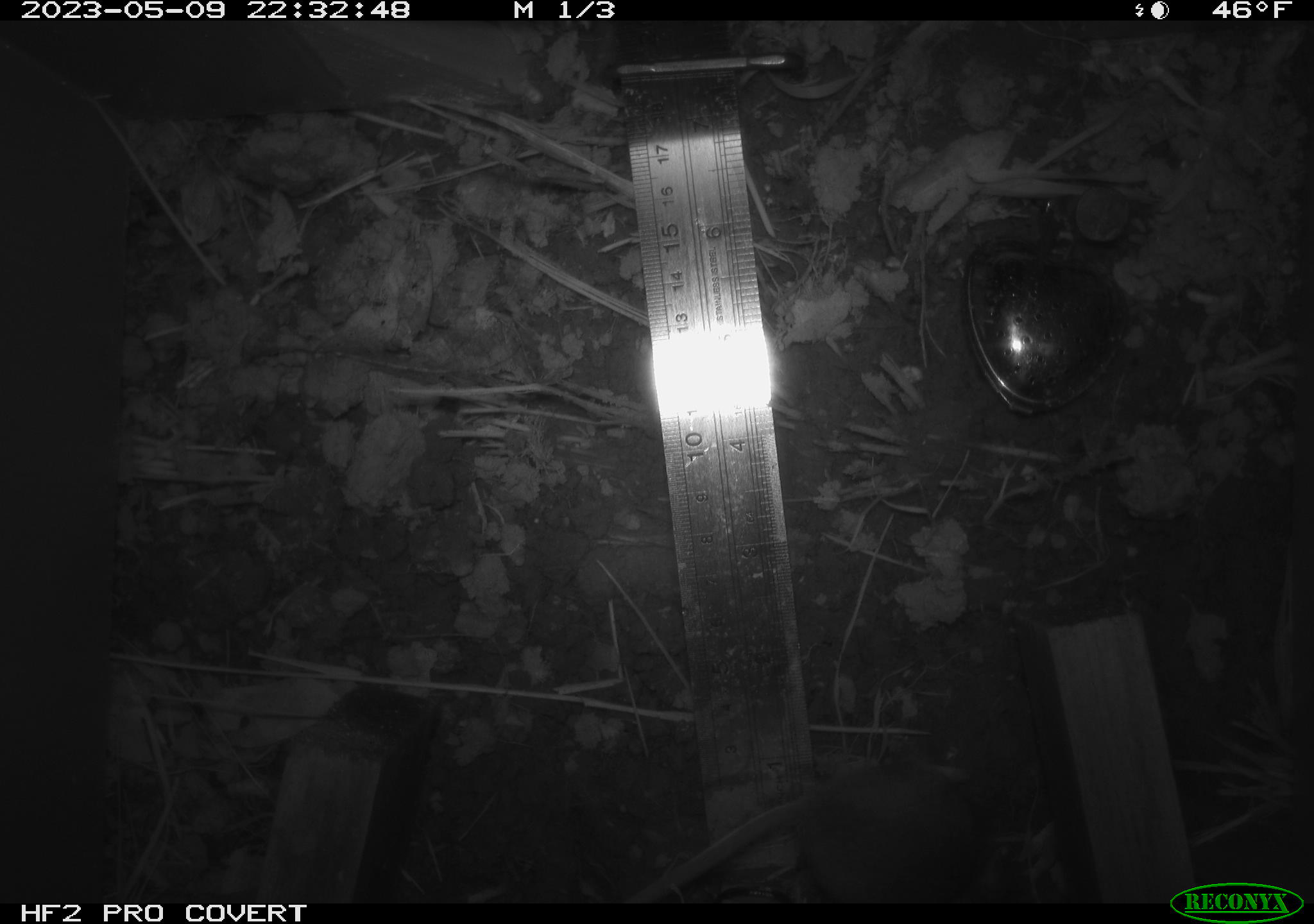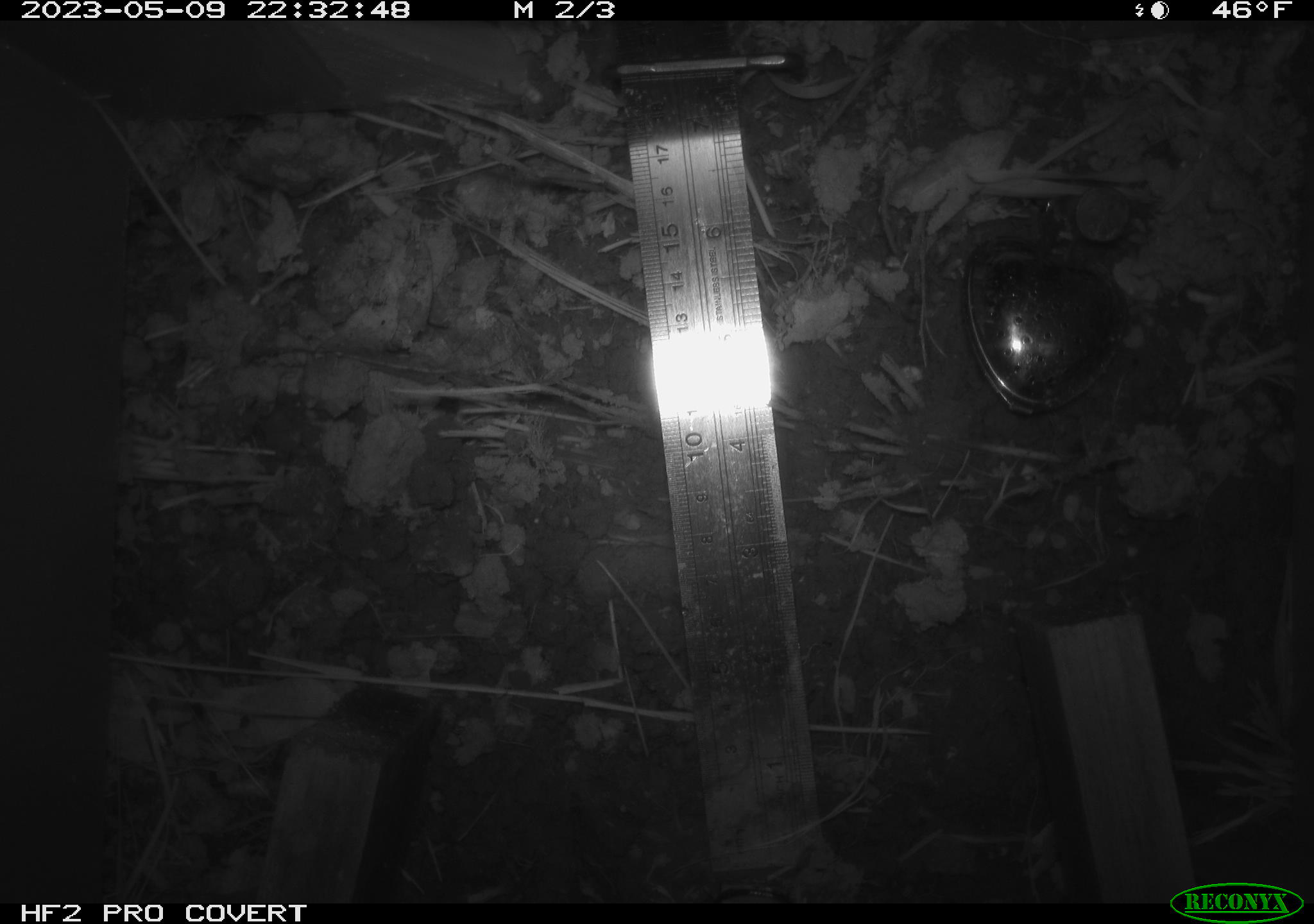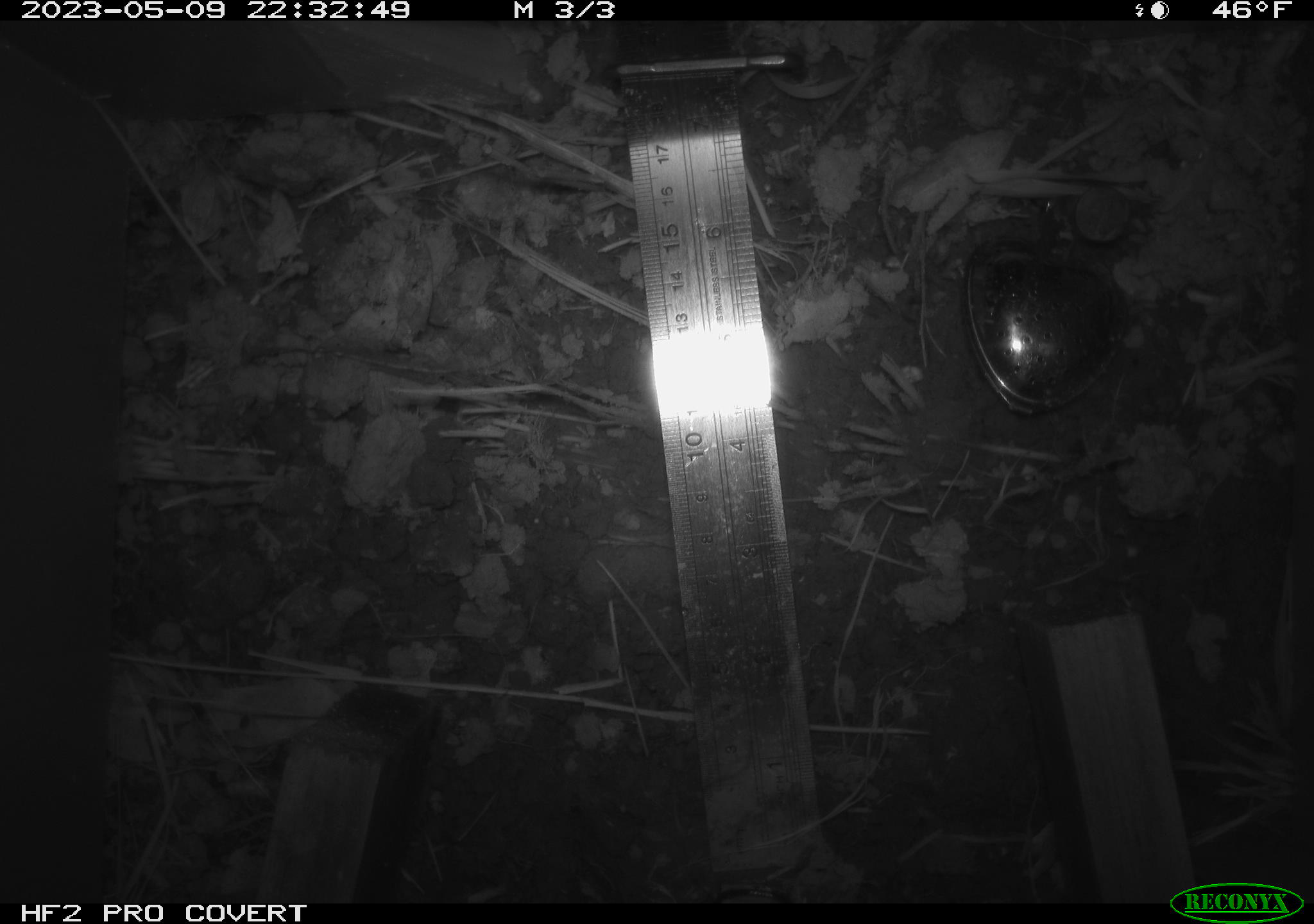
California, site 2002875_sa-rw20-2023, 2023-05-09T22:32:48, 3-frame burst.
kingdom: Animalia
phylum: Chordata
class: Mammalia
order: Rodentia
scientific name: Rodentia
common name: rodent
Rodent (Rodentia).